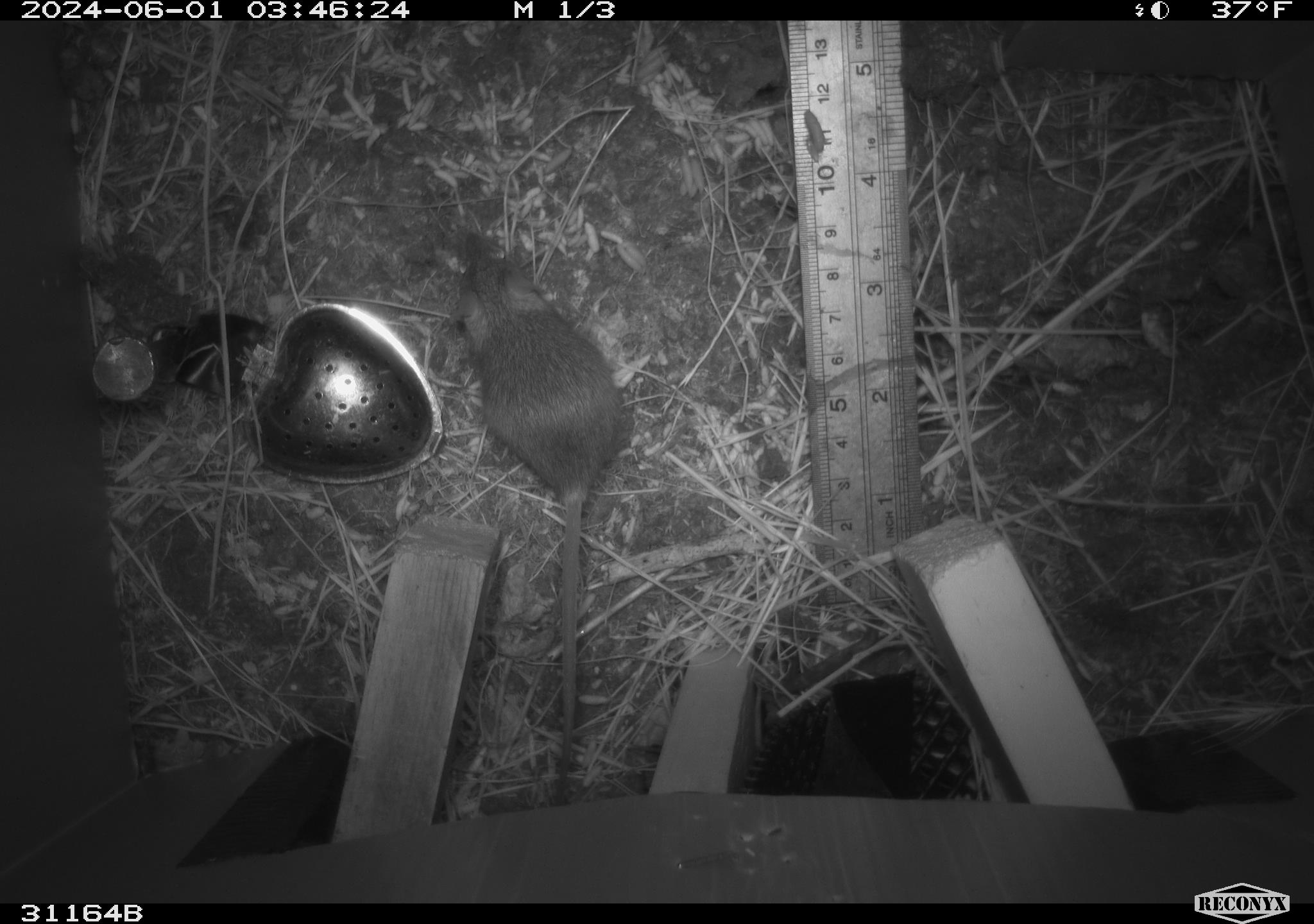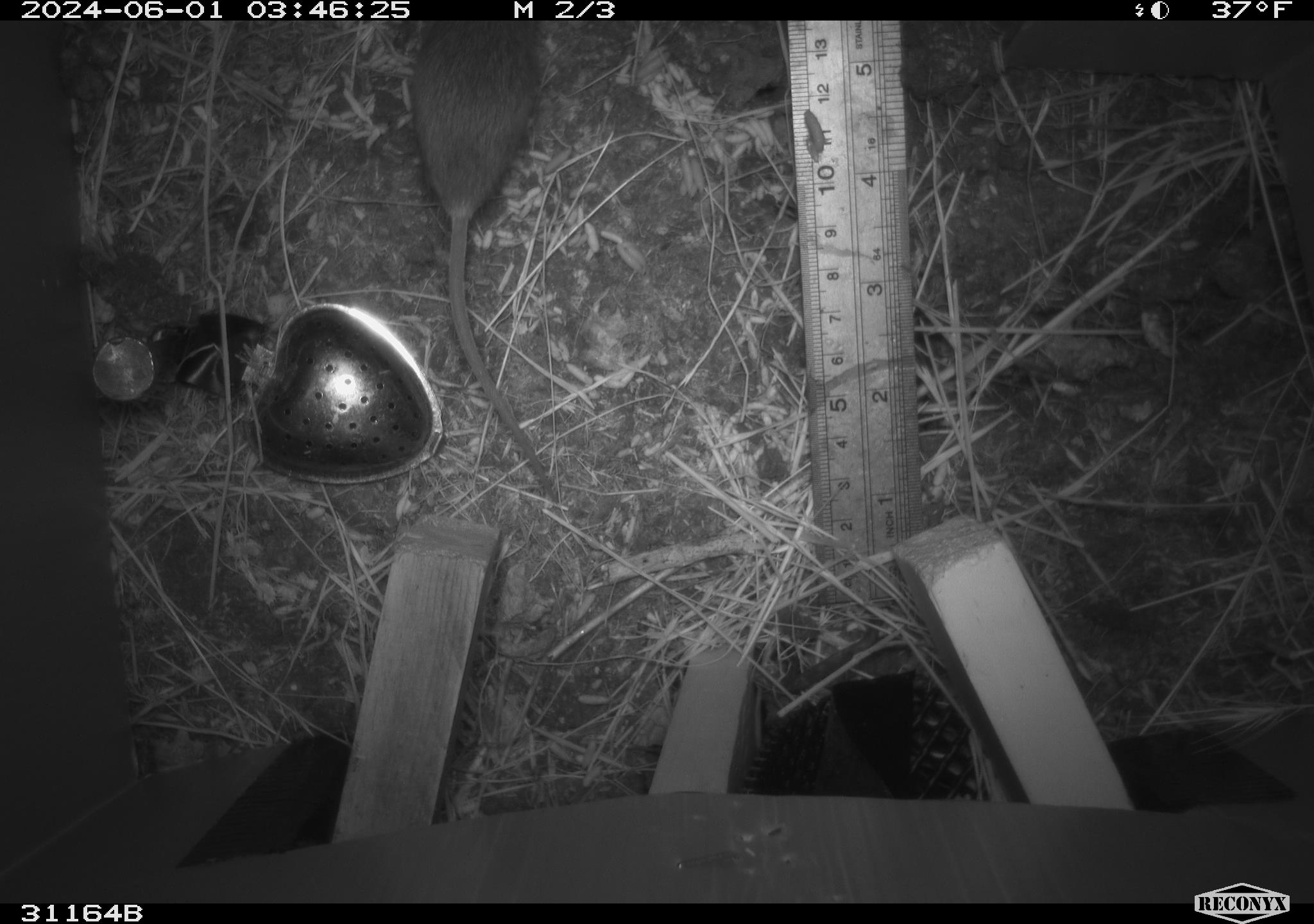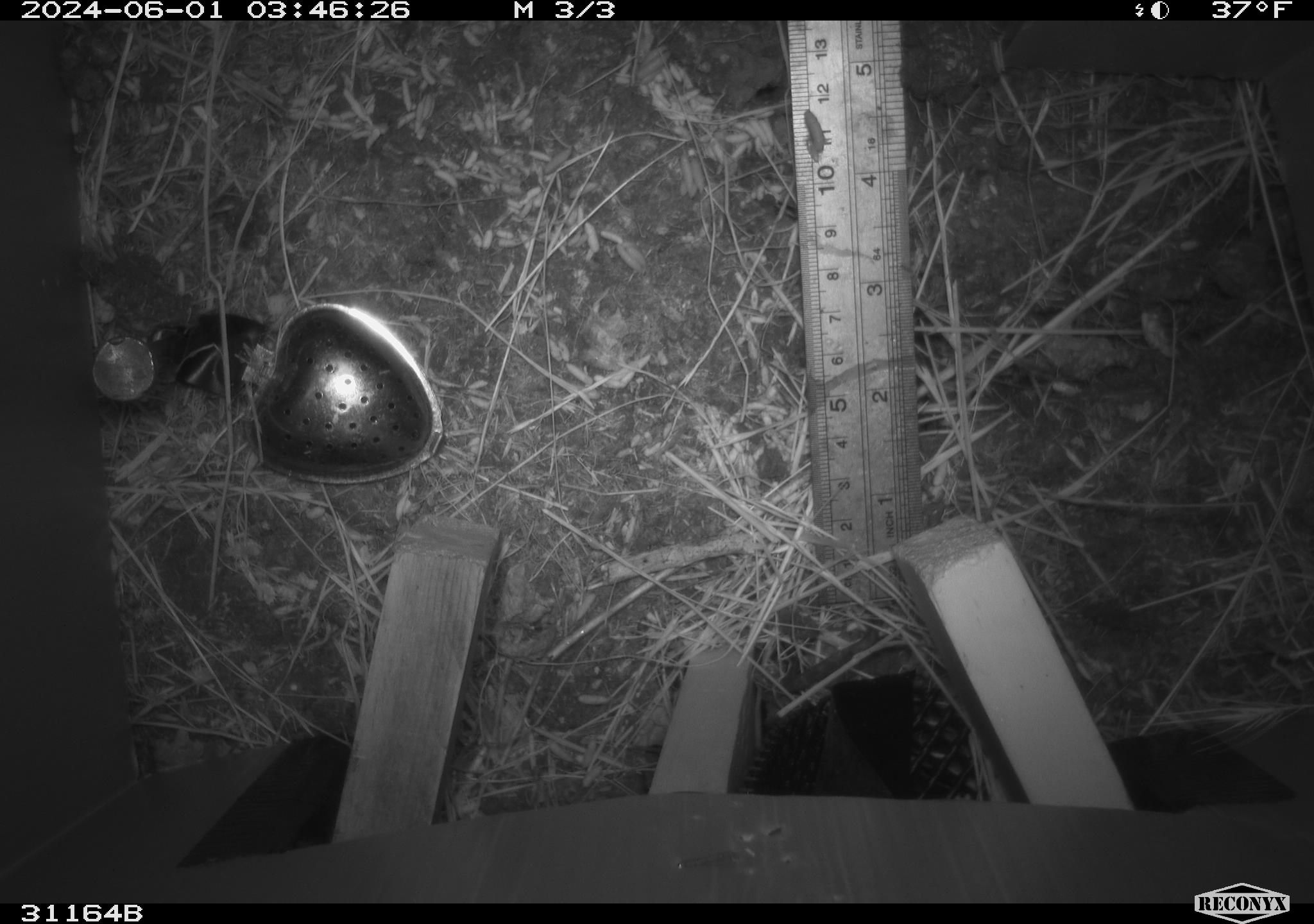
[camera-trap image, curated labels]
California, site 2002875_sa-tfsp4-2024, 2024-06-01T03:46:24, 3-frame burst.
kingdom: Animalia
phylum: Chordata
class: Mammalia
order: Rodentia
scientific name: Rodentia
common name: mouse species